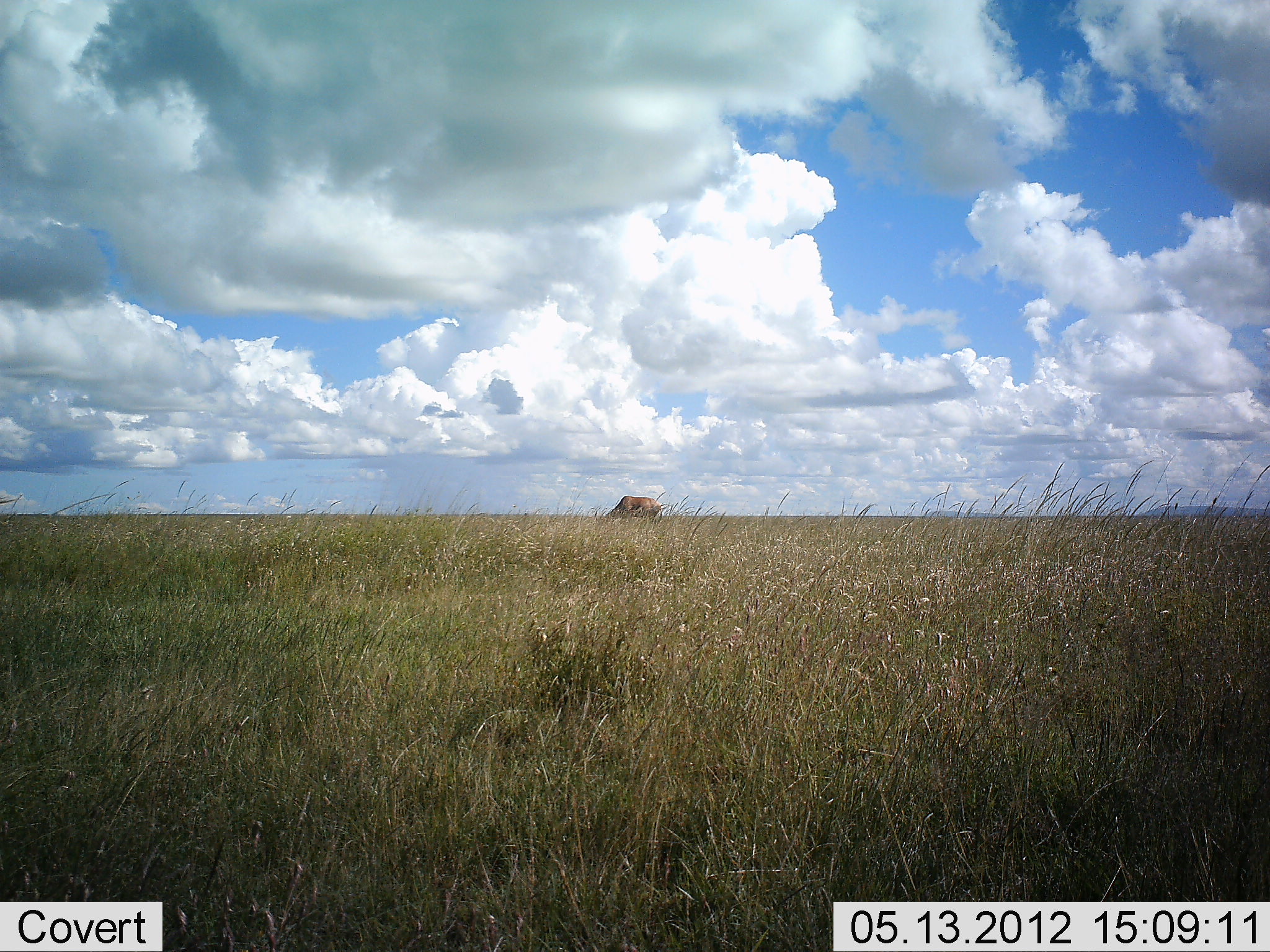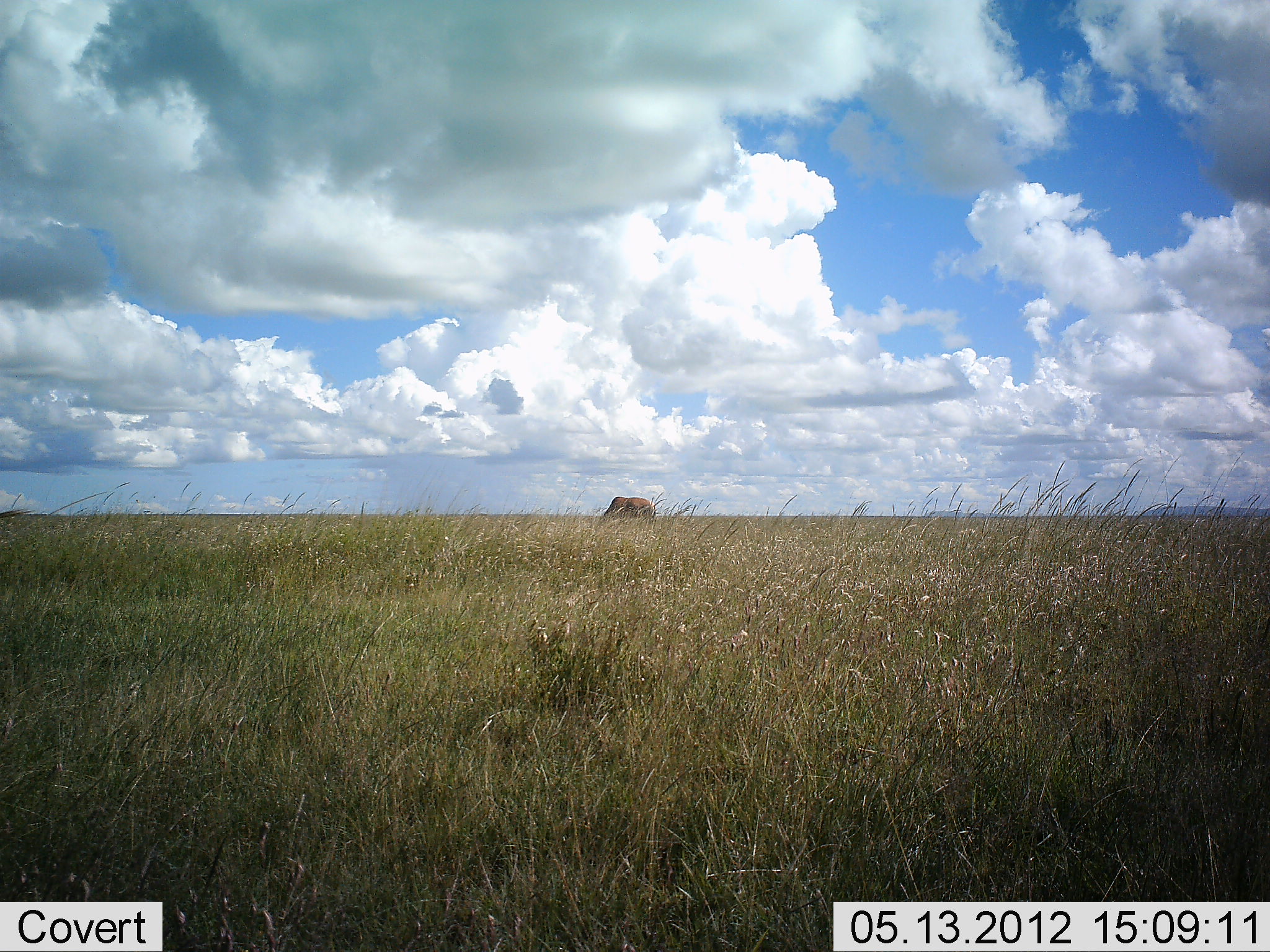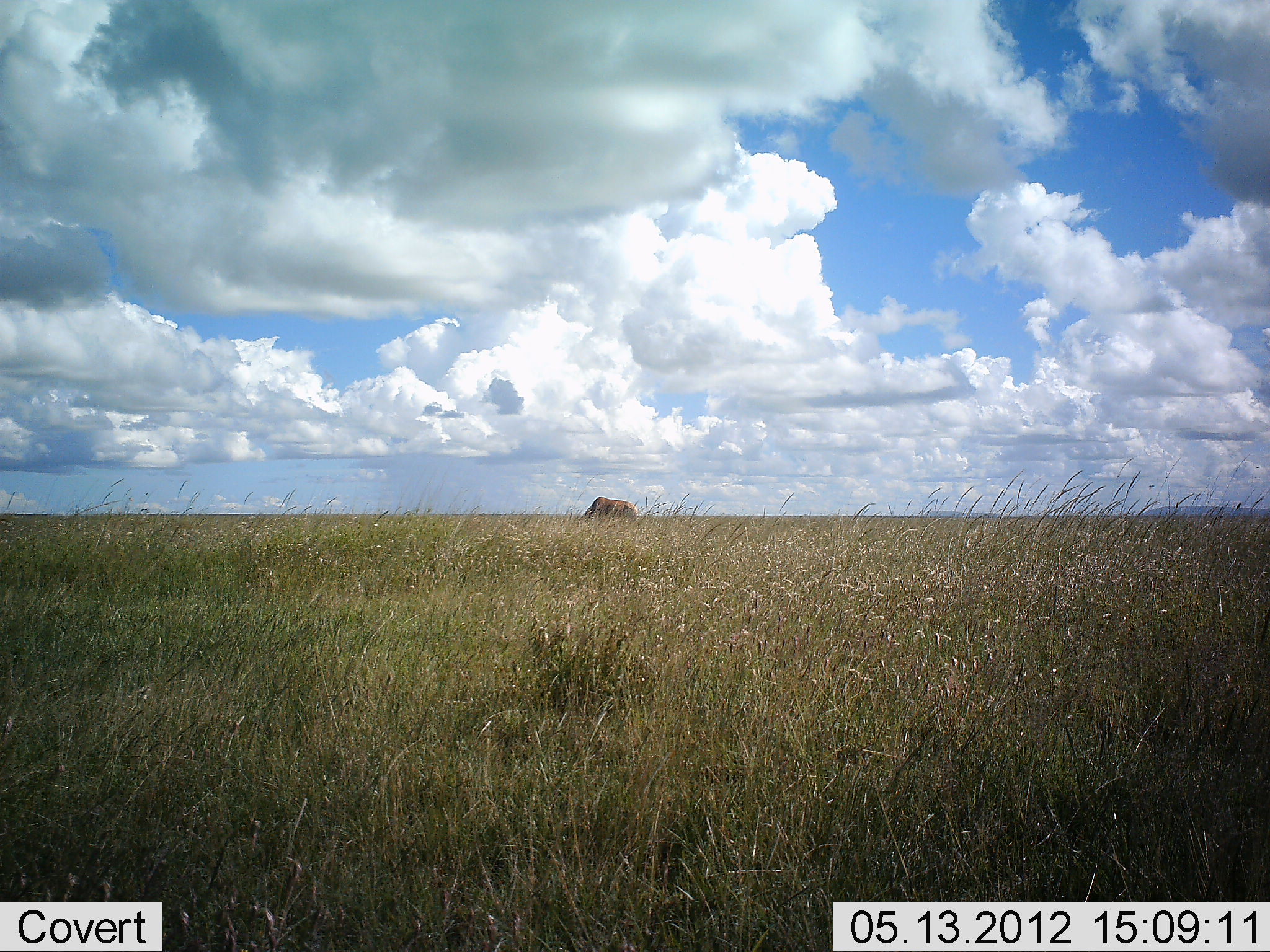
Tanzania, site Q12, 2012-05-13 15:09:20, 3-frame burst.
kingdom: Animalia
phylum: Chordata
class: Mammalia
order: Artiodactyla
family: Bovidae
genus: Alcelaphus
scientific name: Alcelaphus buselaphus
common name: hartebeest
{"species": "hartebeest (Alcelaphus buselaphus)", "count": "1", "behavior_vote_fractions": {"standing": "40%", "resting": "0%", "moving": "0%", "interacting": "0%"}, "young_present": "0%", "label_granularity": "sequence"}